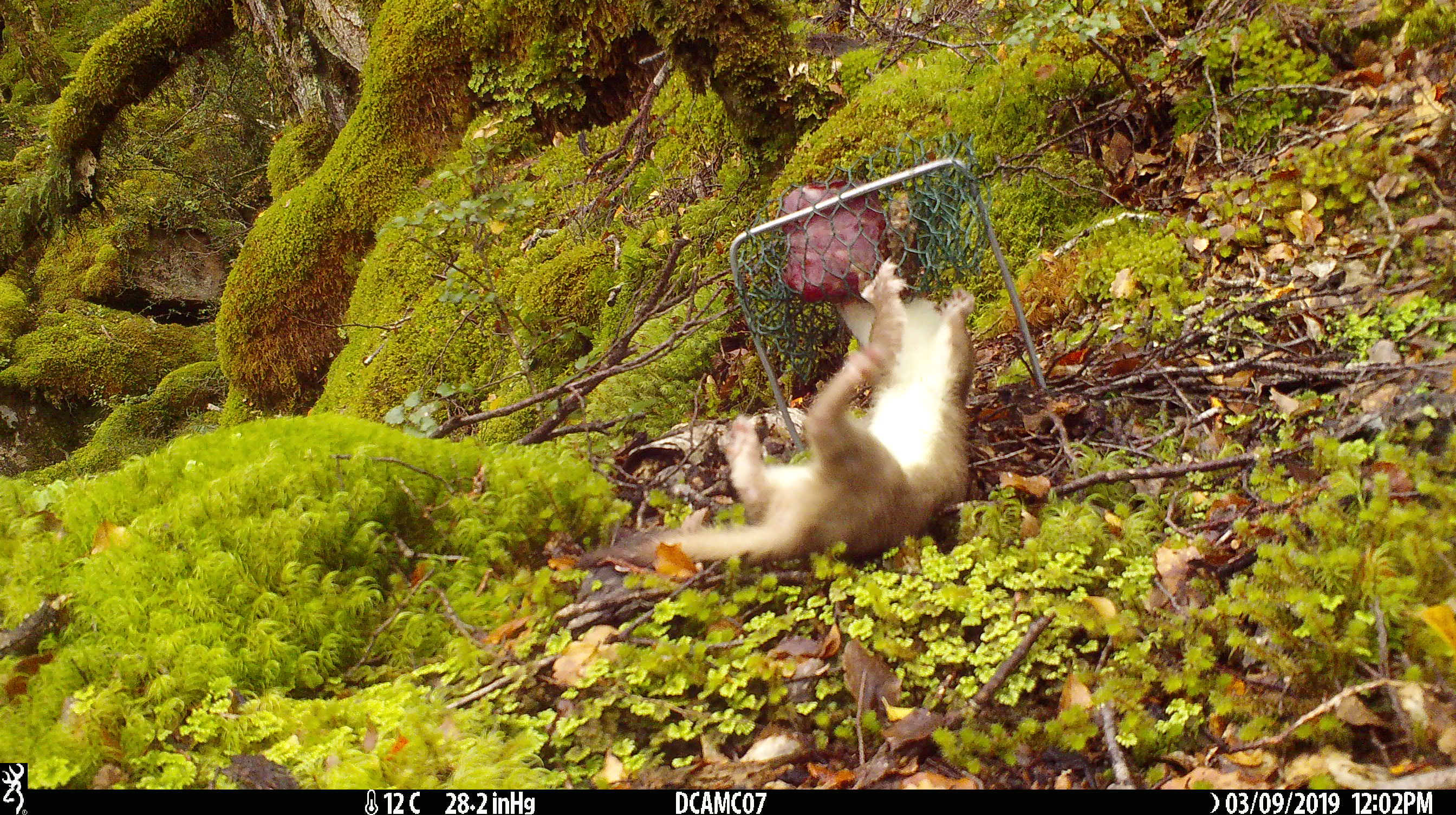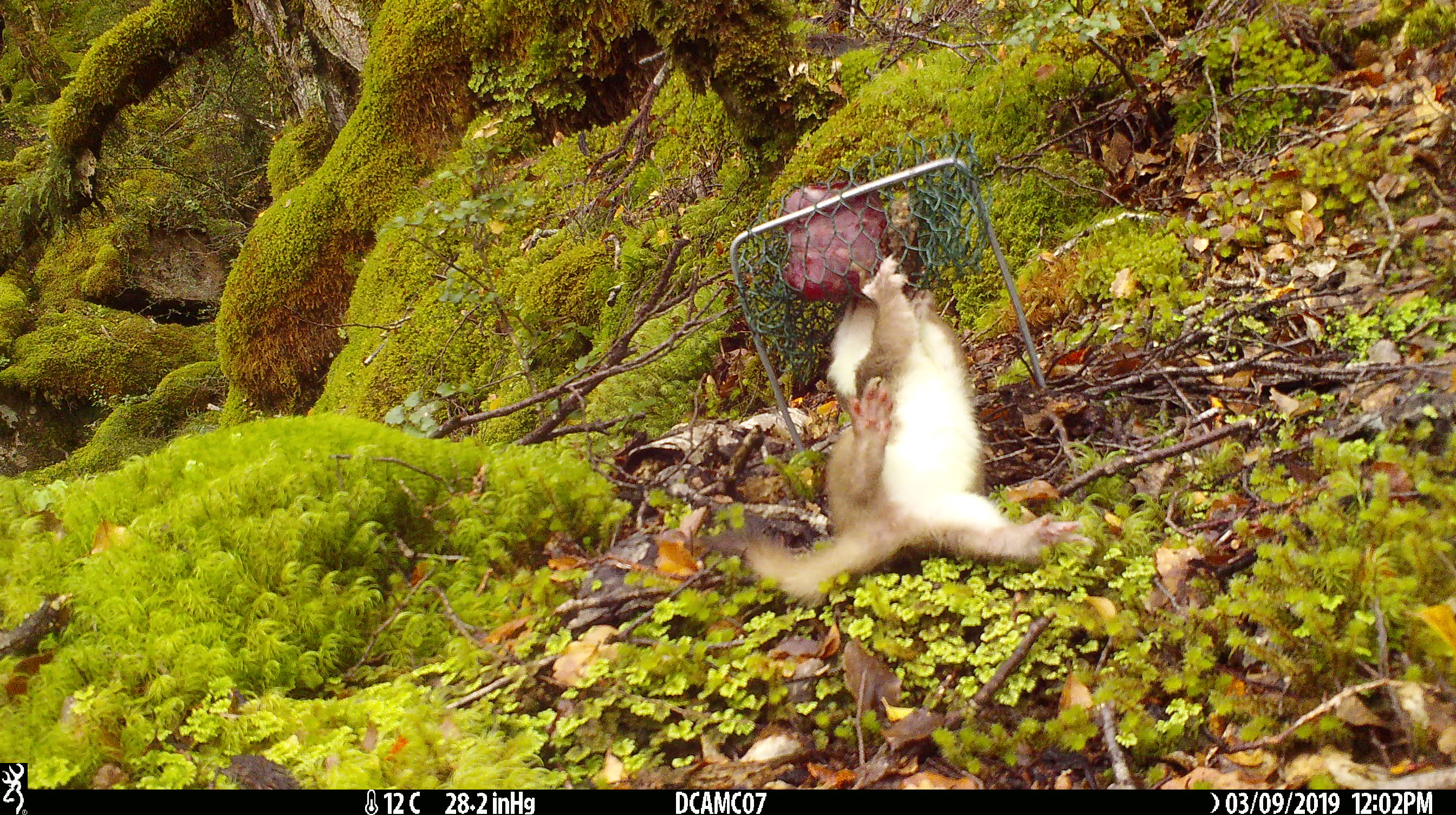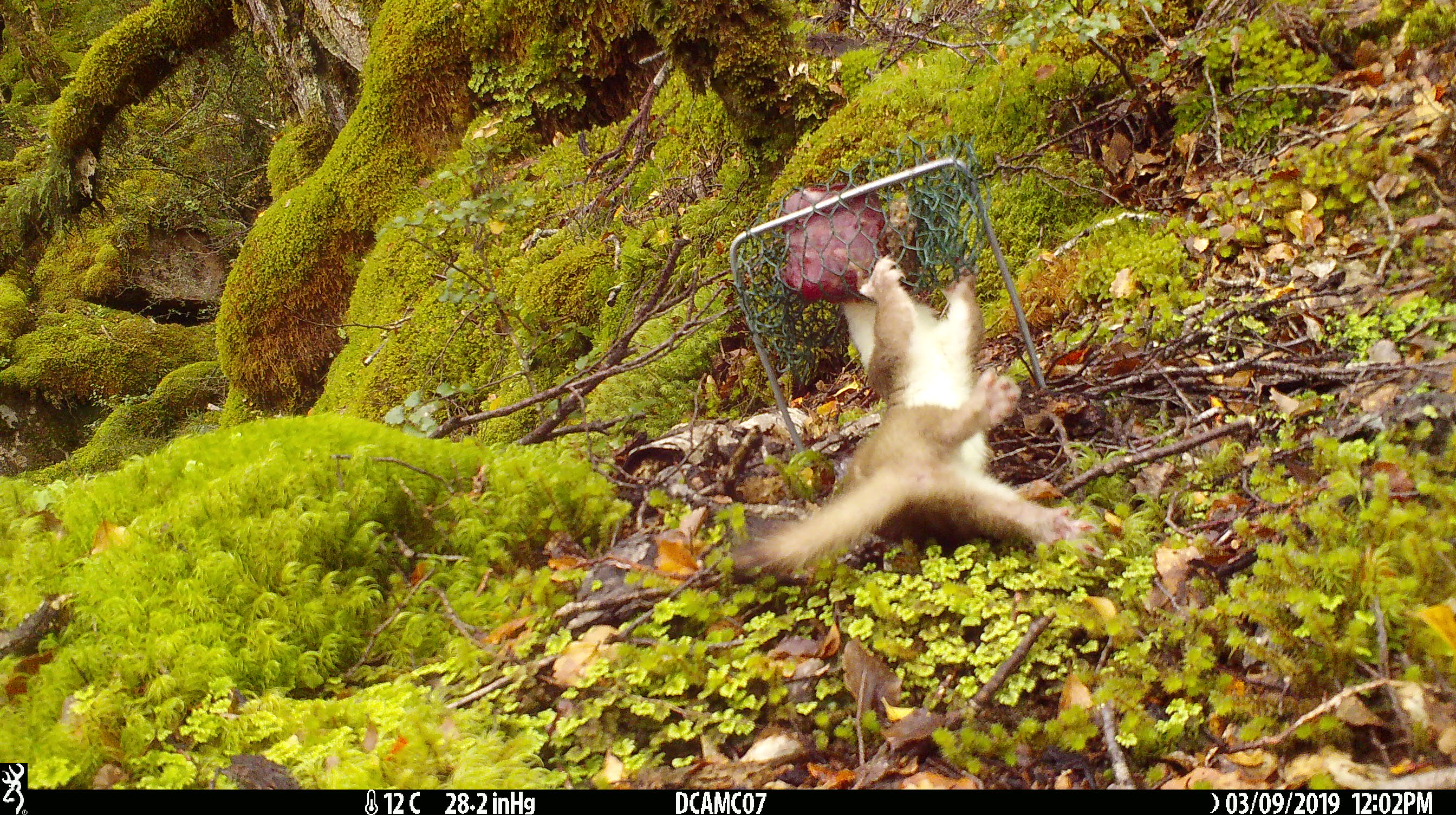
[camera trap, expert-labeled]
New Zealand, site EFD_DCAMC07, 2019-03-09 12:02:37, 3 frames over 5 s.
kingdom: Animalia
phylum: Chordata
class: Mammalia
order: Carnivora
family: Mustelidae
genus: Mustela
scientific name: Mustela erminea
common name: stoat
Stoat (Mustela erminea).